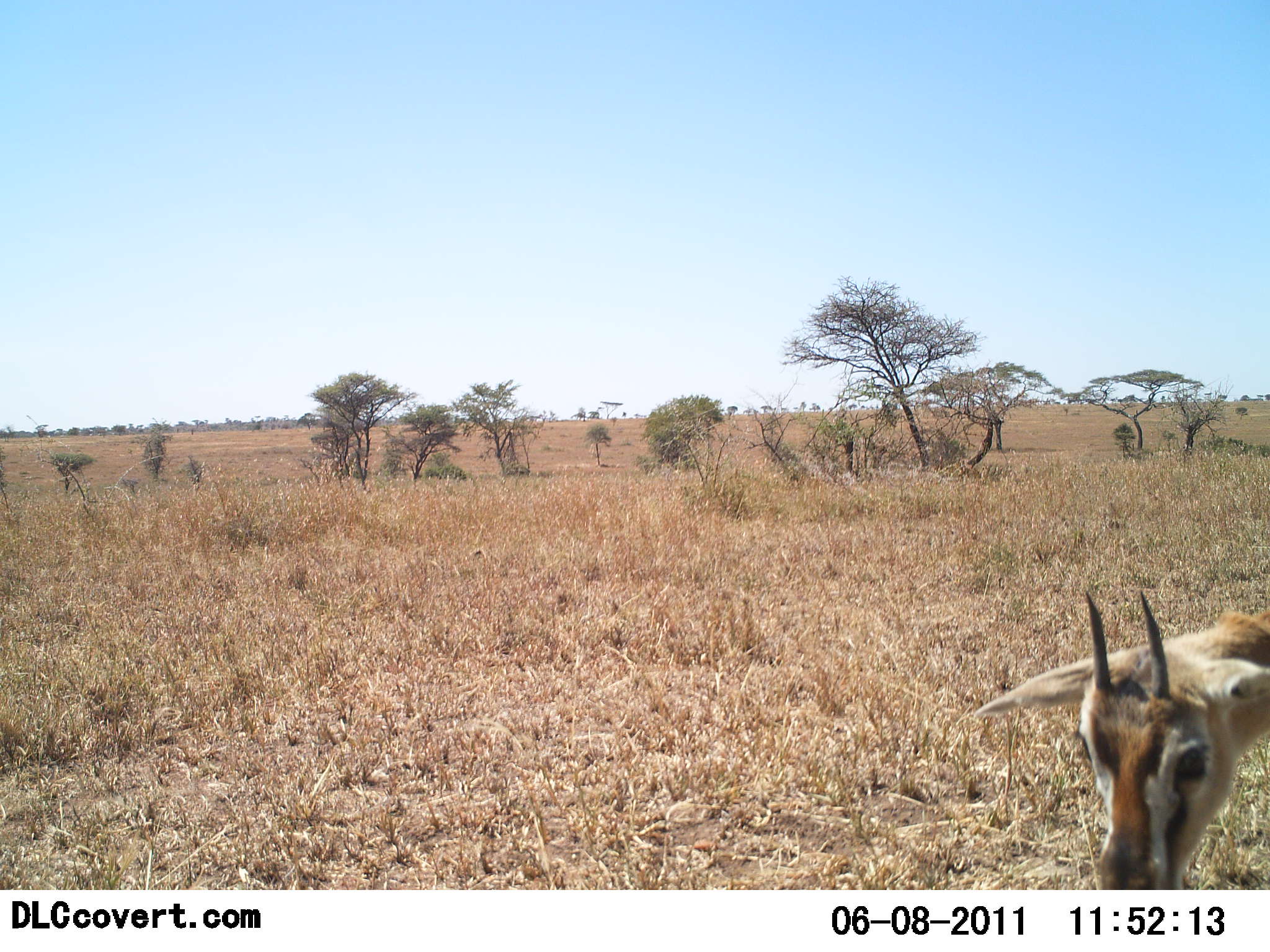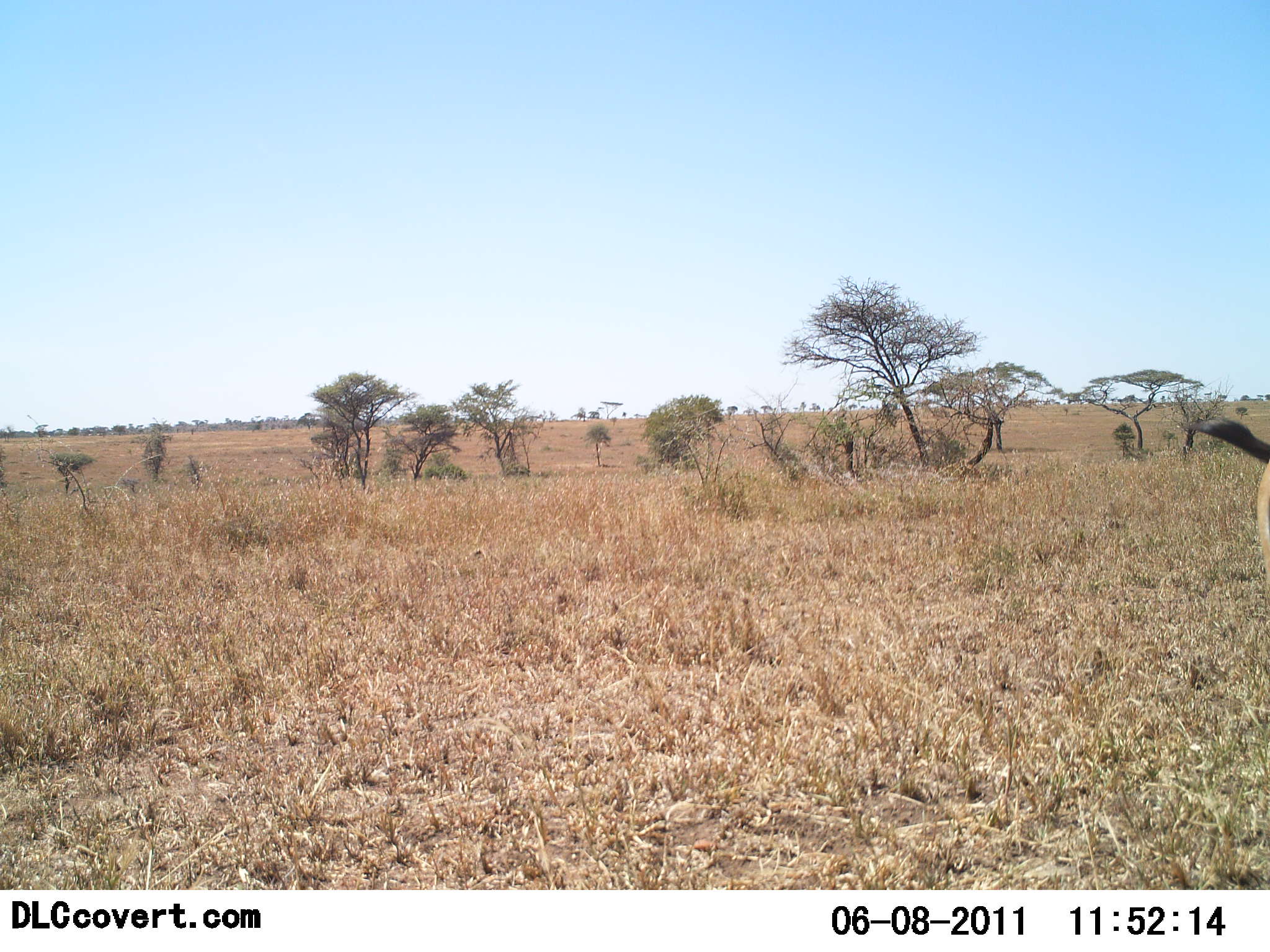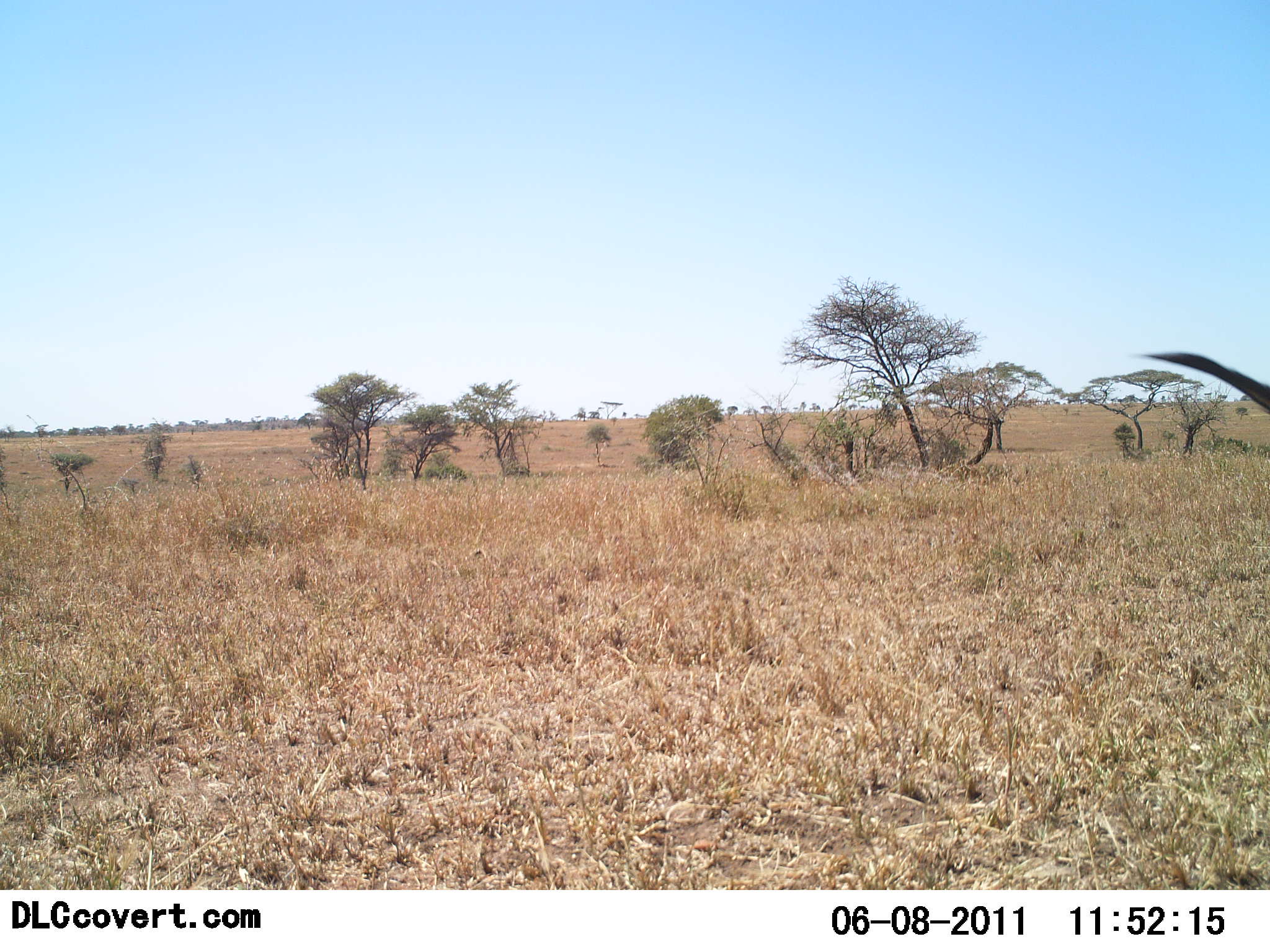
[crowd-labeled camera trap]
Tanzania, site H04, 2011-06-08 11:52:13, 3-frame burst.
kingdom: Animalia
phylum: Chordata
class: Mammalia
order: Artiodactyla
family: Bovidae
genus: Eudorcas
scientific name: Eudorcas thomsonii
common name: thomson's gazelle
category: gazellethomsons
Gazellethomsons (thomson's gazelle) (Eudorcas thomsonii), count 1. Behavior (volunteer vote fractions): standing 17%, resting 0%, moving 42%, interacting 0%. Young present (vote fraction): 8%. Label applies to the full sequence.